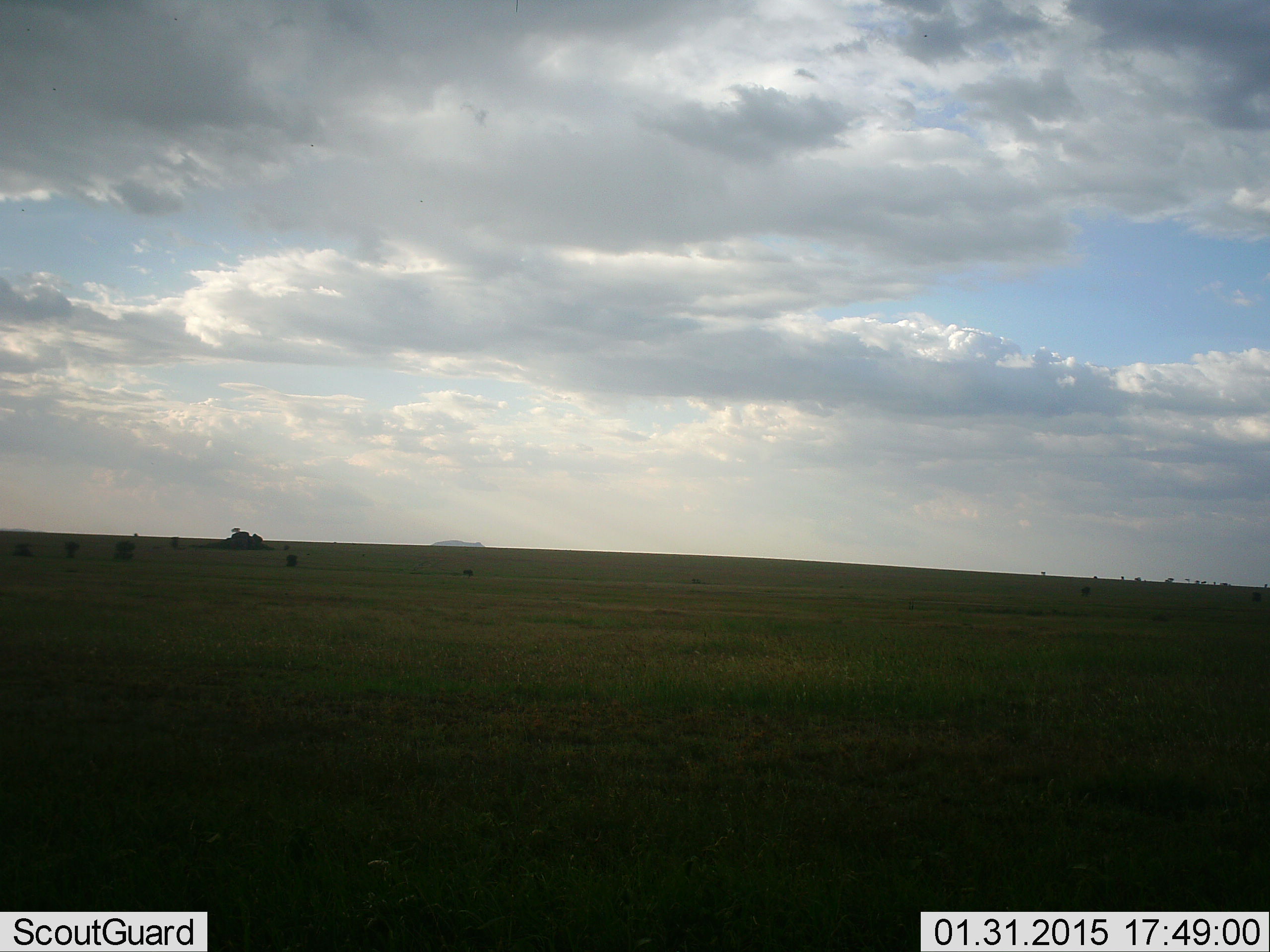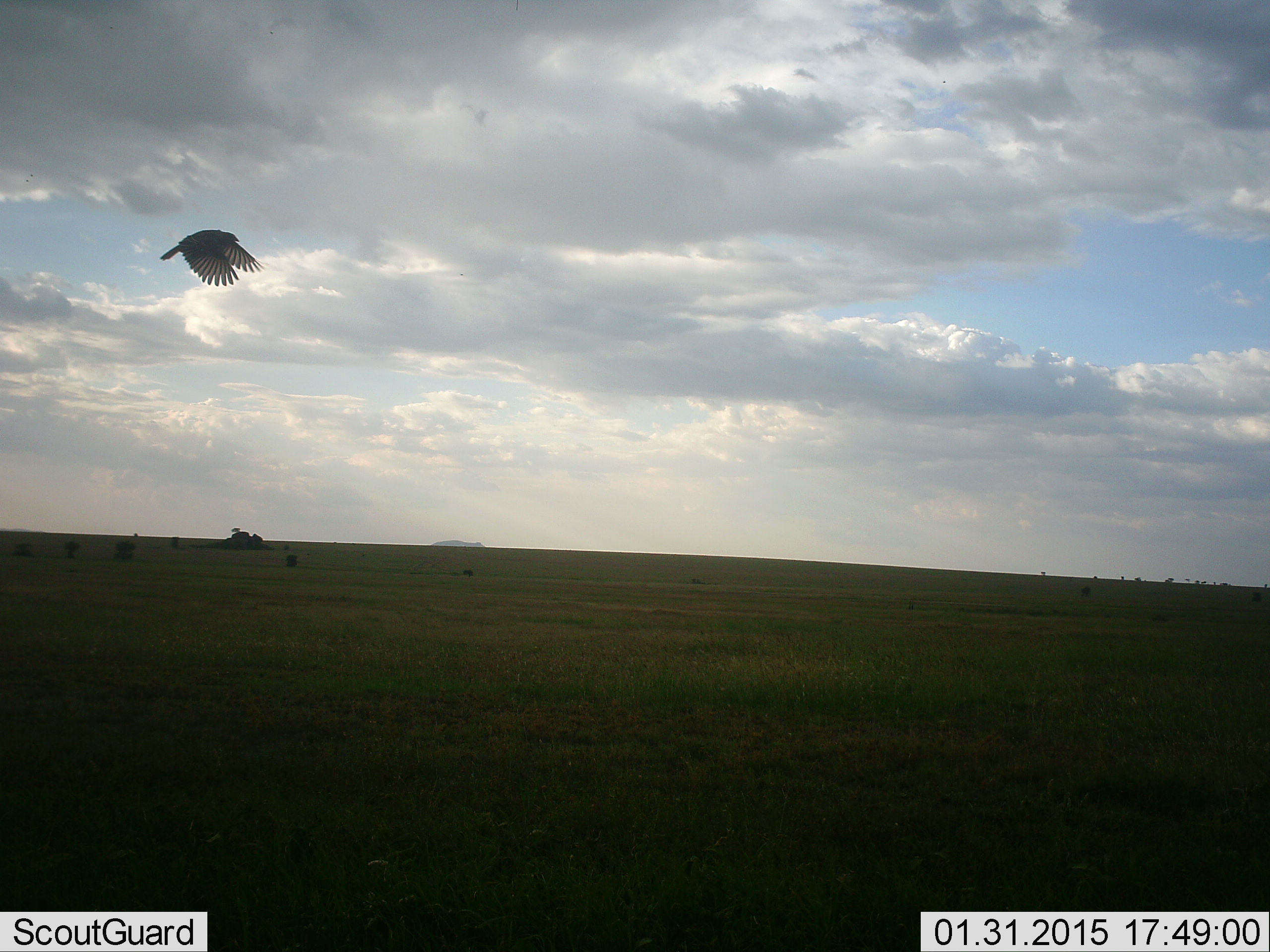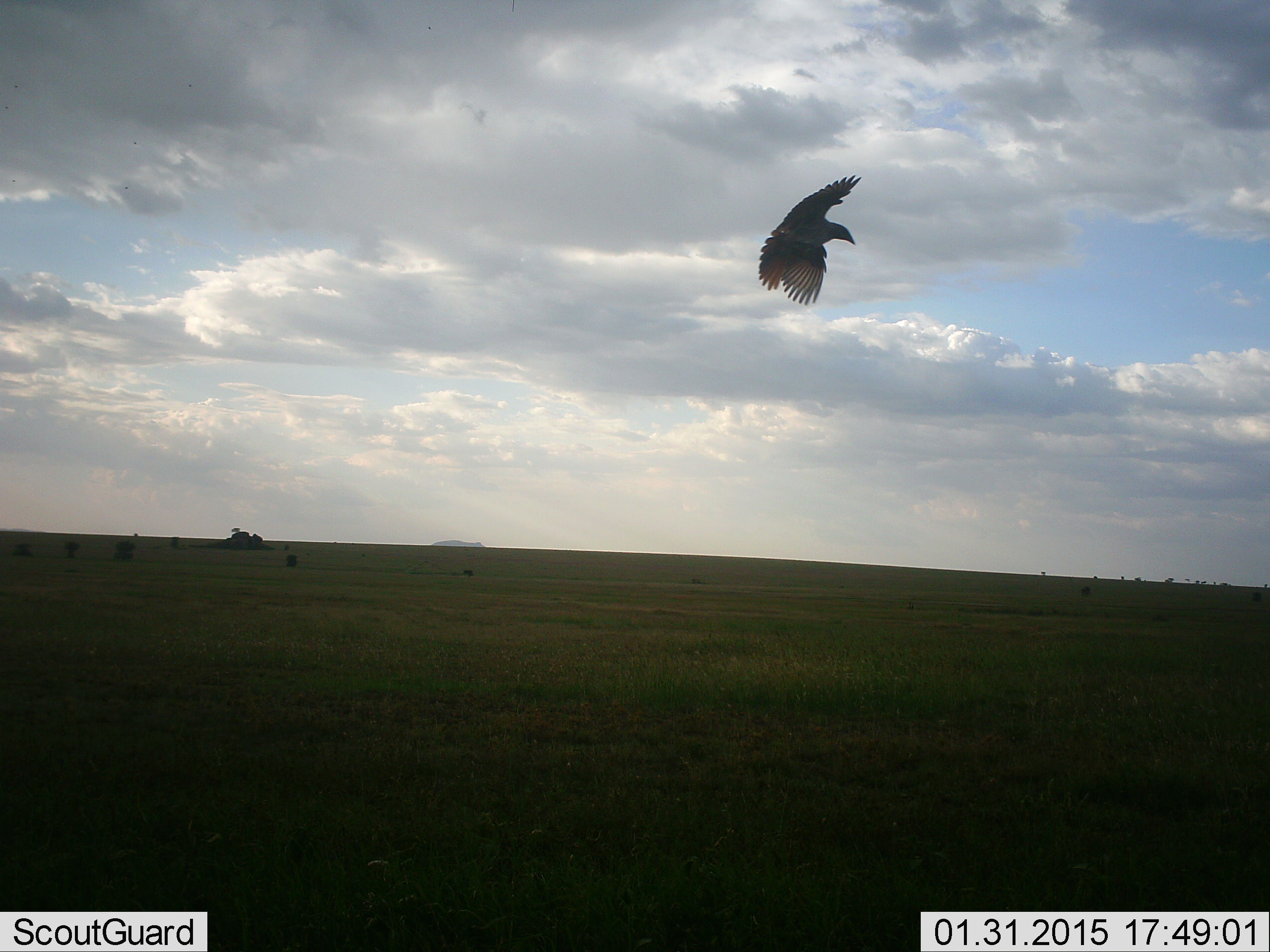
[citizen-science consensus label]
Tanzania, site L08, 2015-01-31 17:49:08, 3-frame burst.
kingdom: Animalia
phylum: Chordata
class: Aves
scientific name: Aves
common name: bird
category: otherbird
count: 1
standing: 0%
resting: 0%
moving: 100%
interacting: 0%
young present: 0%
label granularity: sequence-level